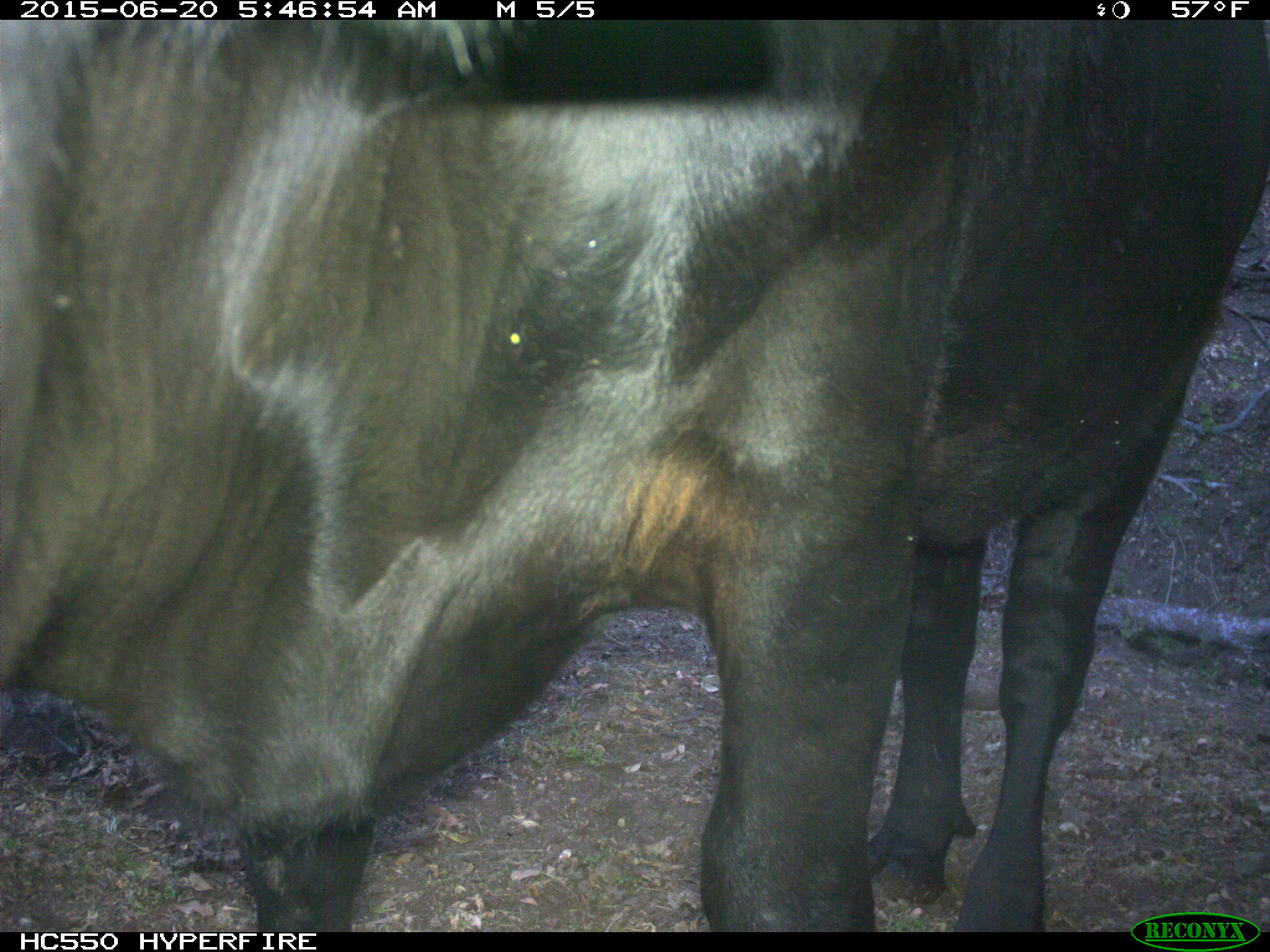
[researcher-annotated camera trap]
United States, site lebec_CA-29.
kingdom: Animalia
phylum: Chordata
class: Mammalia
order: Artiodactyla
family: Bovidae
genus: Bos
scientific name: Bos taurus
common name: domestic cow